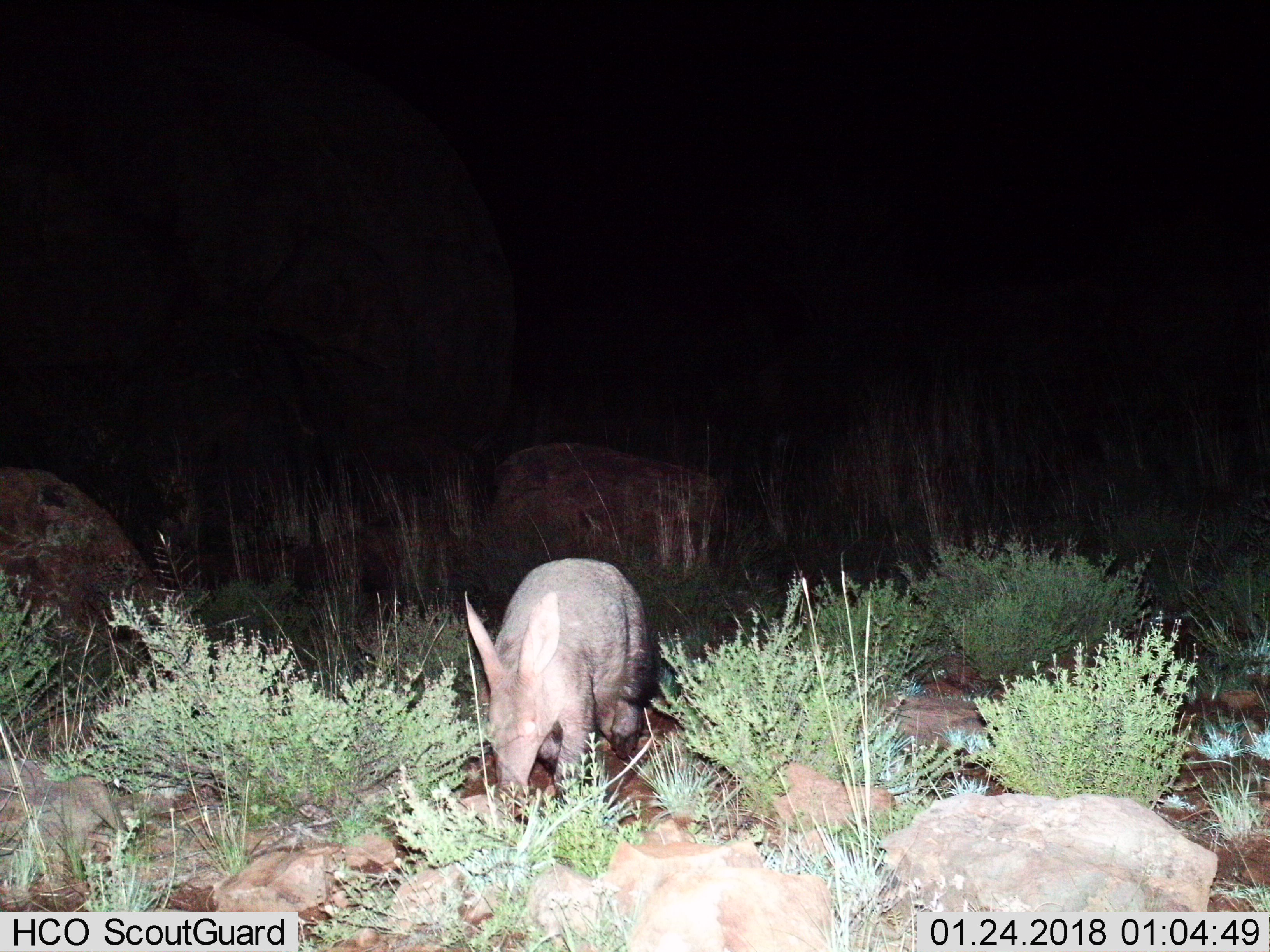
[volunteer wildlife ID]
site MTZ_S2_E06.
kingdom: Animalia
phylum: Chordata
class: Mammalia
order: Tubulidentata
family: Orycteropodidae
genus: Orycteropus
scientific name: Orycteropus afer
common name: aardvark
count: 1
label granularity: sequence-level